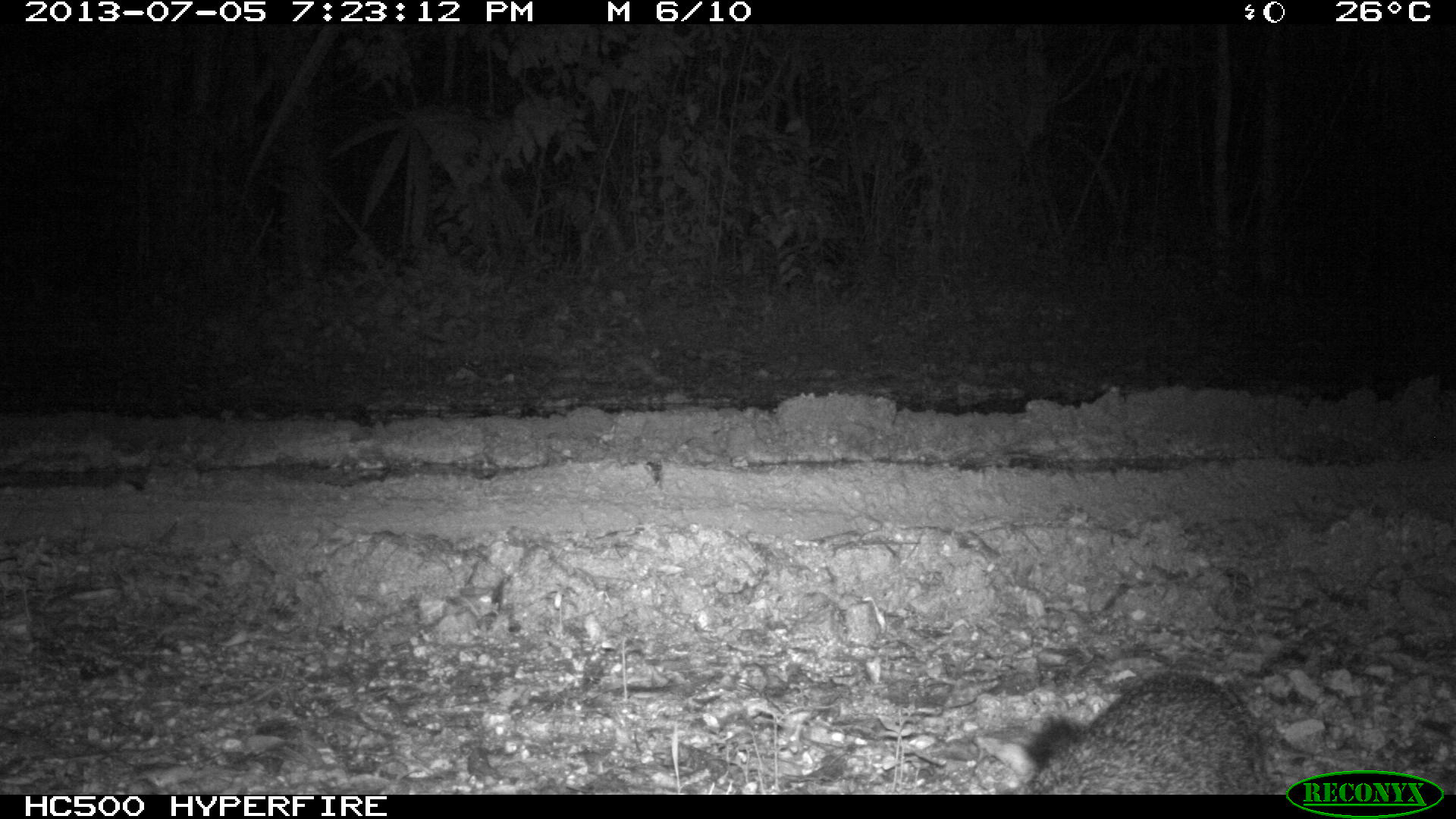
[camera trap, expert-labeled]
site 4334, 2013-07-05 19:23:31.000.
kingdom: Animalia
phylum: Chordata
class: Mammalia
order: Carnivora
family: Canidae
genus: Urocyon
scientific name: Urocyon cinereoargenteus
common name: gray fox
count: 1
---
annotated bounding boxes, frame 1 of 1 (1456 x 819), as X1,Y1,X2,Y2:
urocyon cinereoargenteus: 1005,661,1269,794